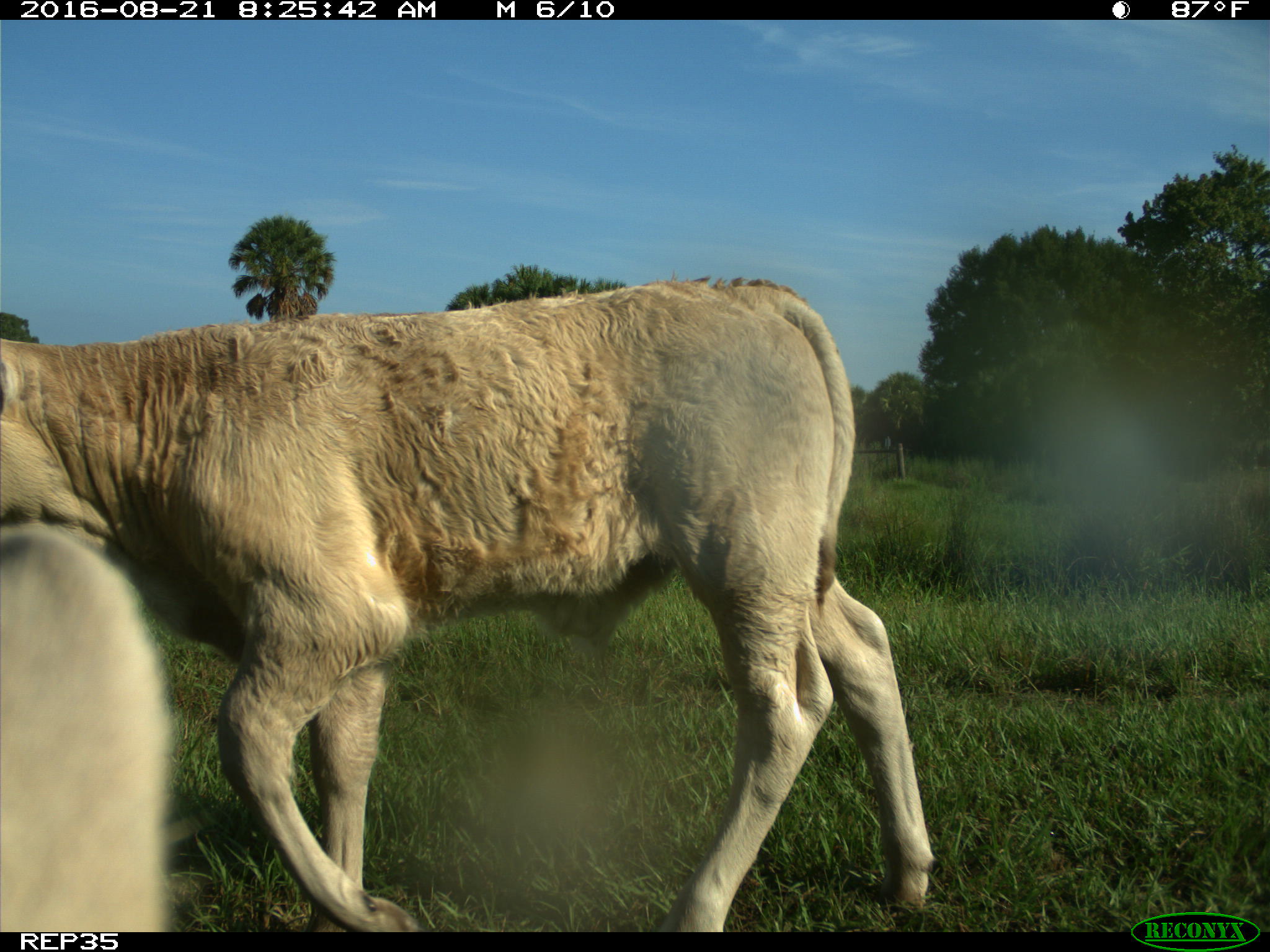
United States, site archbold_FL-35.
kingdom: Animalia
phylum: Chordata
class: Mammalia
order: Artiodactyla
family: Bovidae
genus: Bos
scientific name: Bos taurus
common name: domestic cow